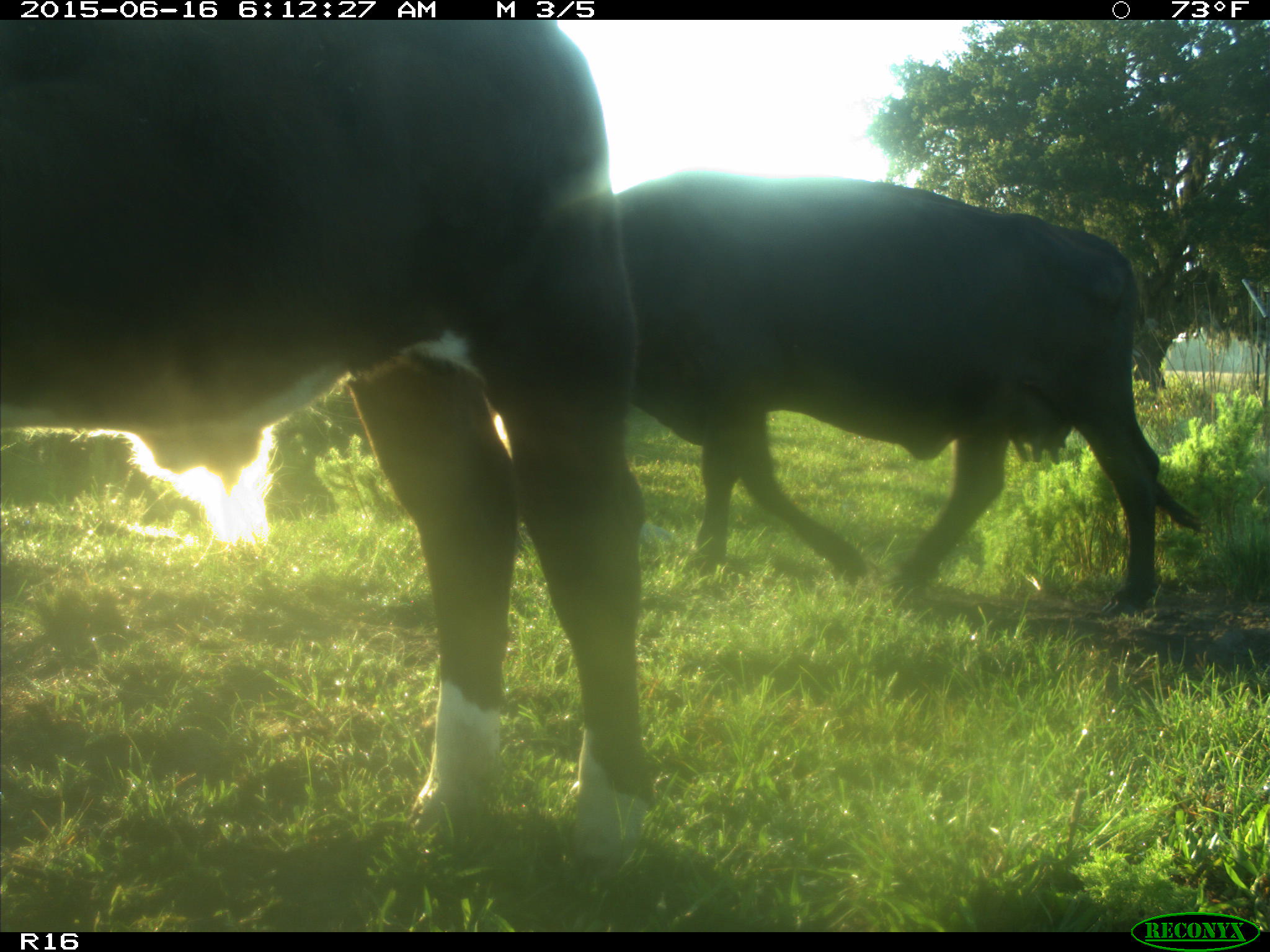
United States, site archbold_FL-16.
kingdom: Animalia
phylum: Chordata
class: Mammalia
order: Artiodactyla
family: Bovidae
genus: Bos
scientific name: Bos taurus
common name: domestic cow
Bos taurus (domestic cow).